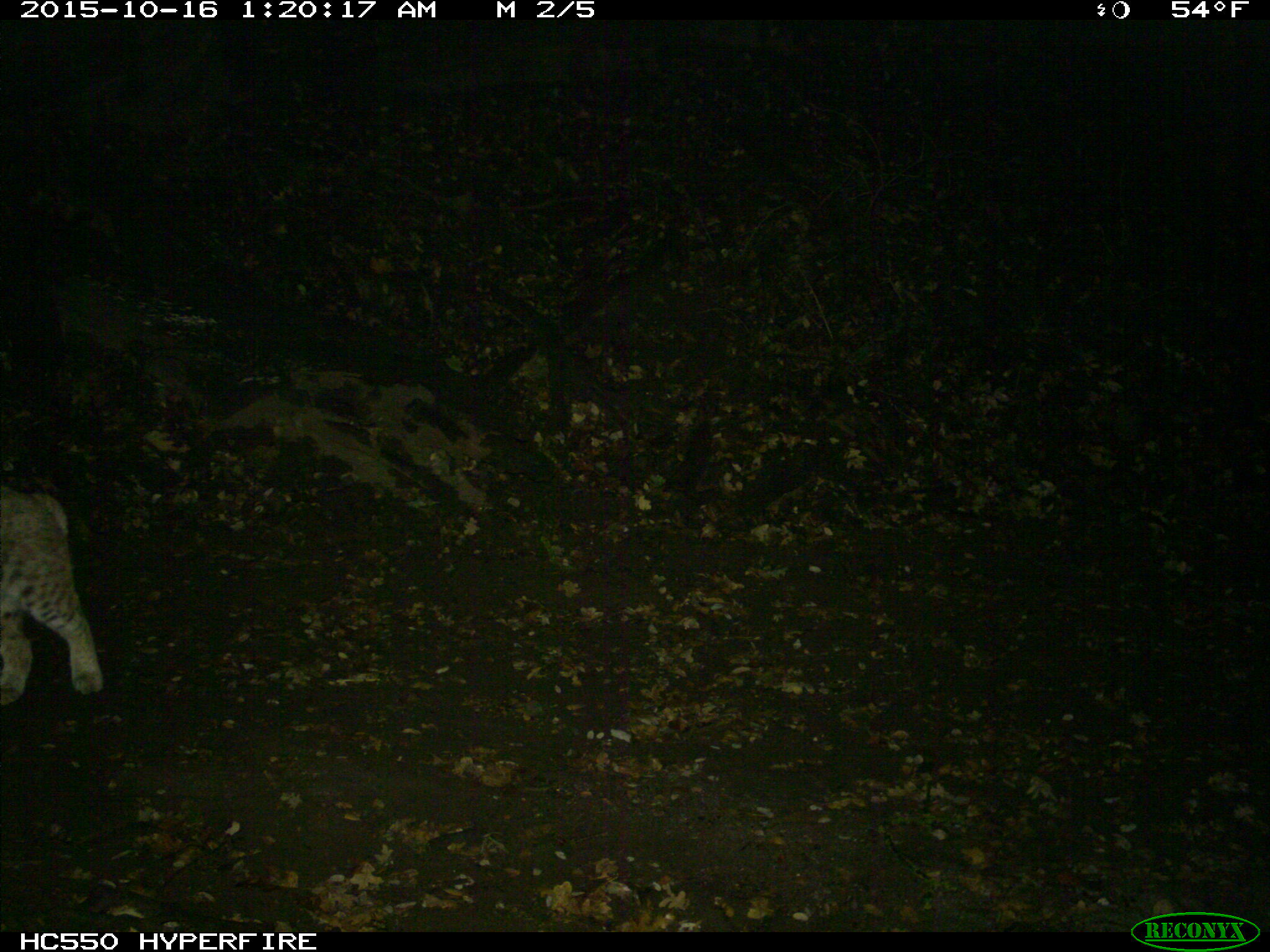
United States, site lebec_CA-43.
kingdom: Animalia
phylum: Chordata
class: Mammalia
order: Carnivora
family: Felidae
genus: Lynx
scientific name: Lynx rufus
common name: bobcat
Lynx rufus (bobcat).